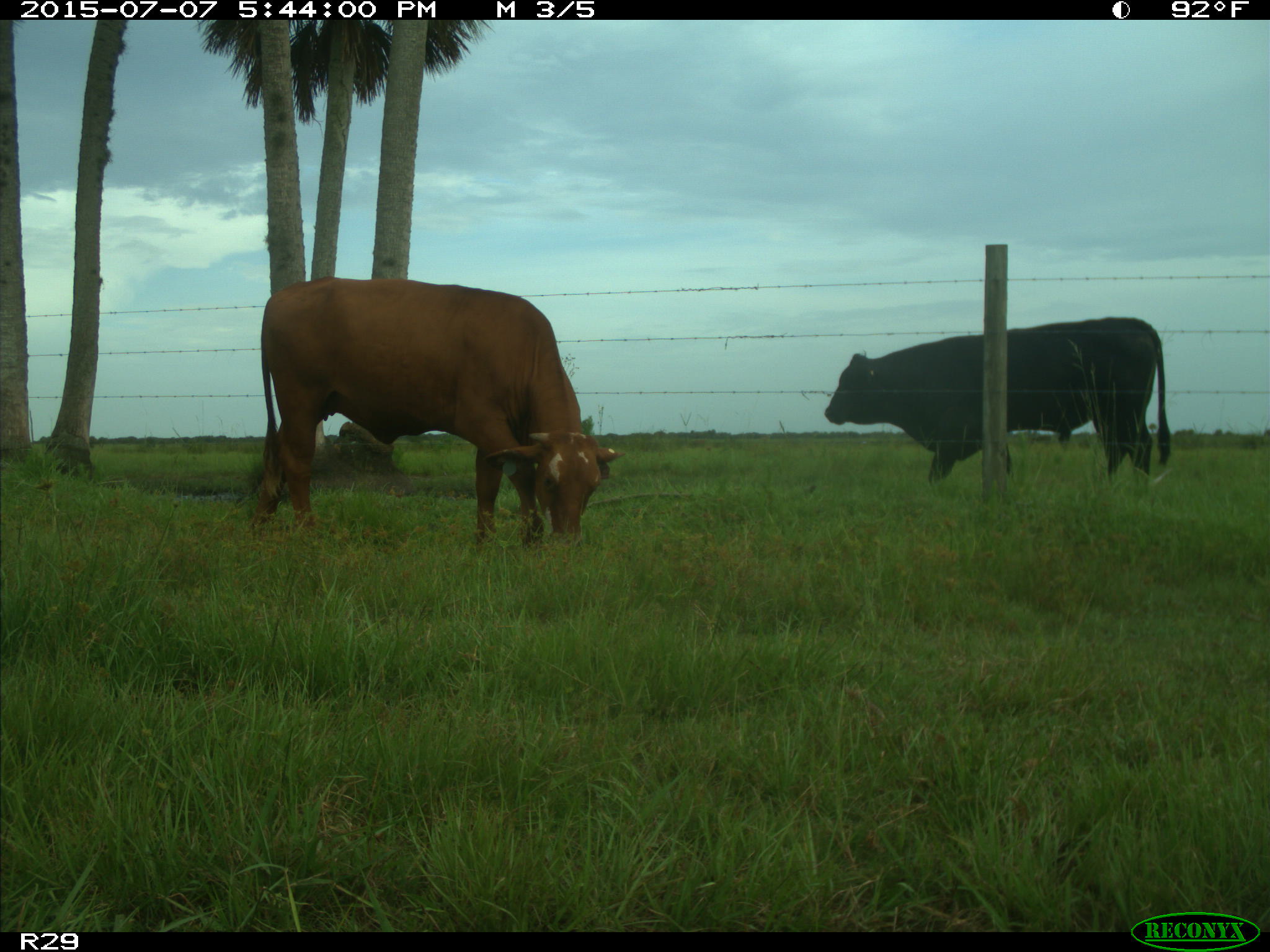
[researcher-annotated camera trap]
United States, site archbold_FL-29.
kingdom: Animalia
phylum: Chordata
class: Mammalia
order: Artiodactyla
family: Bovidae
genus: Bos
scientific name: Bos taurus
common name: domestic cow